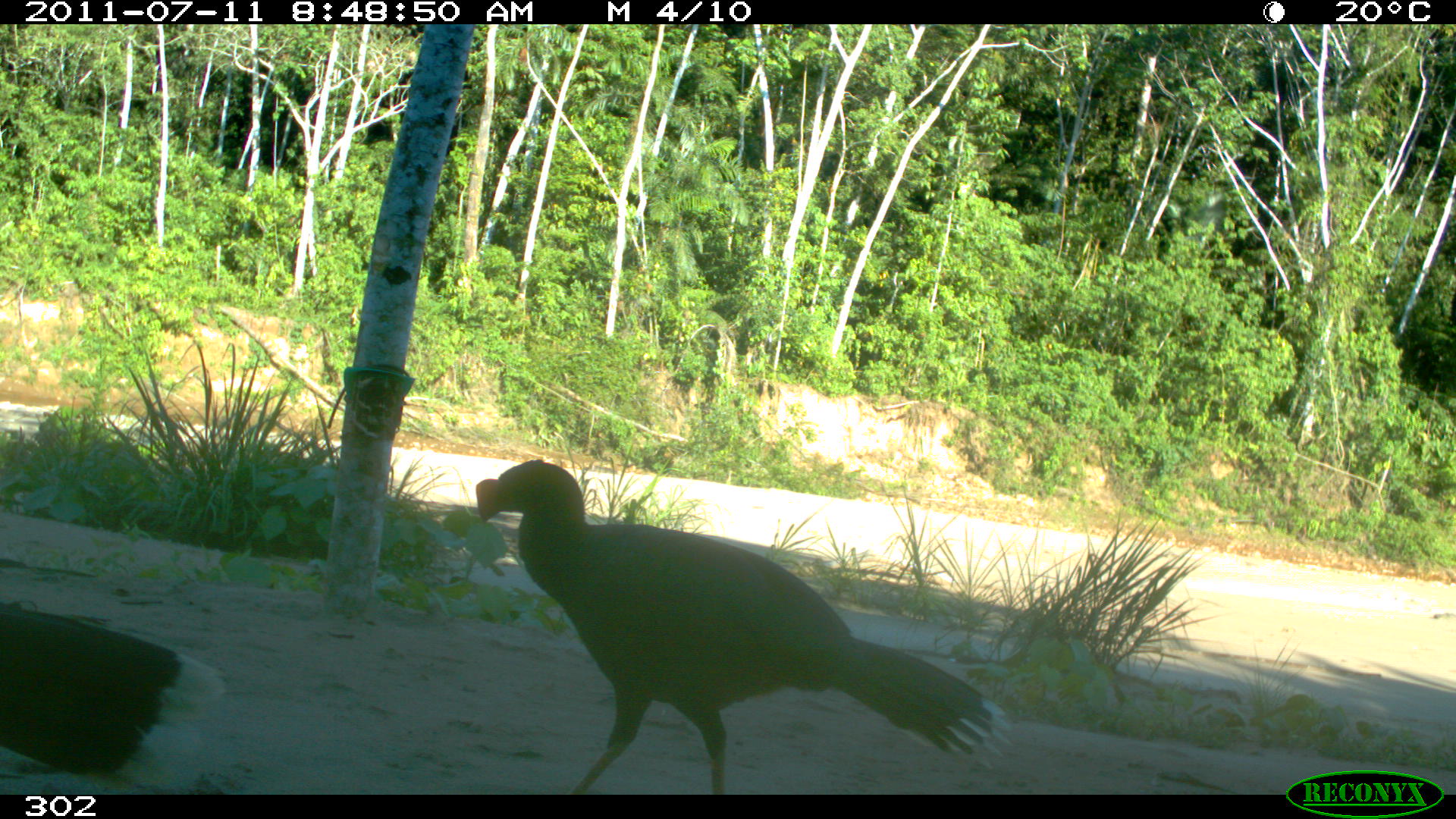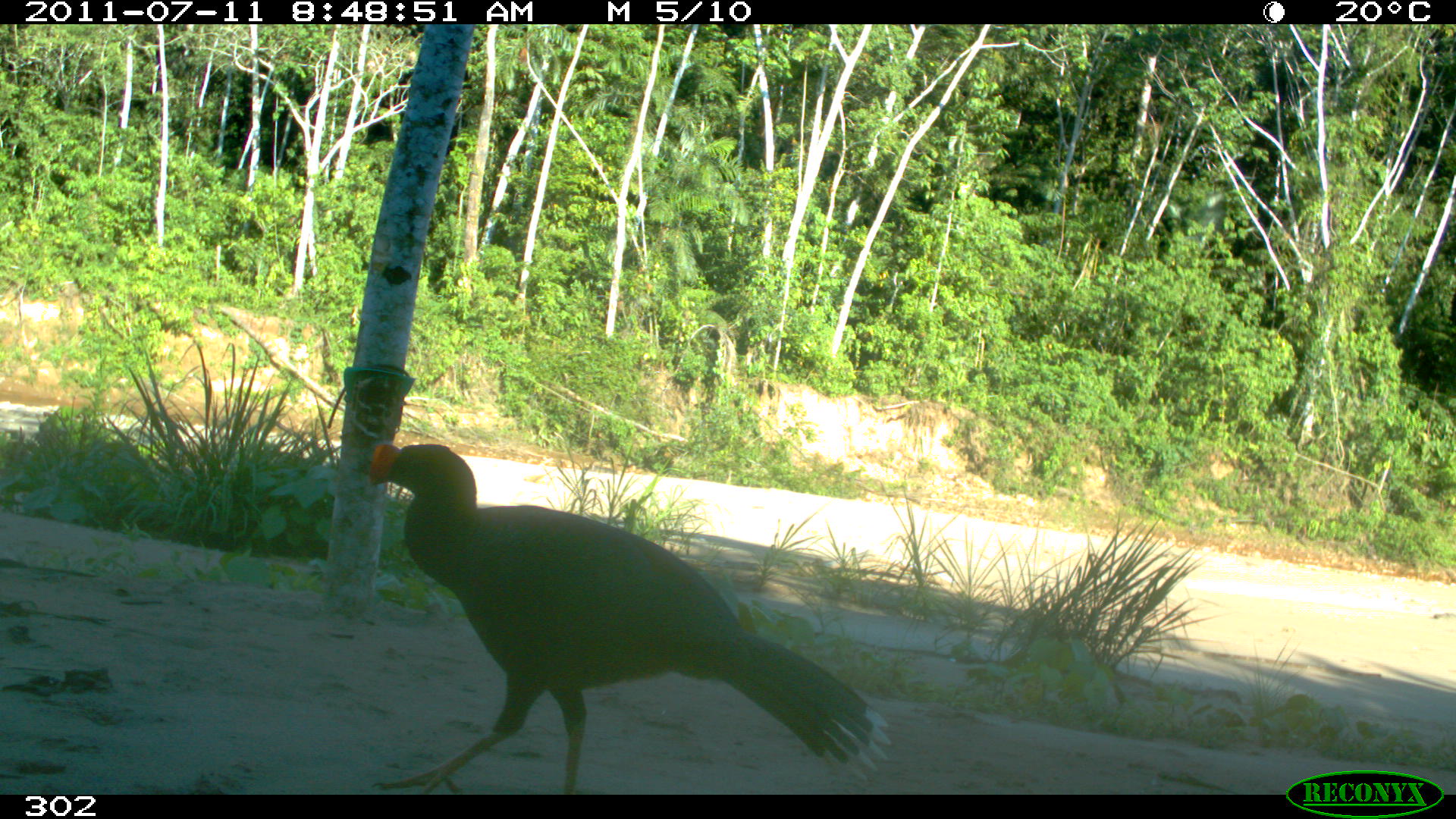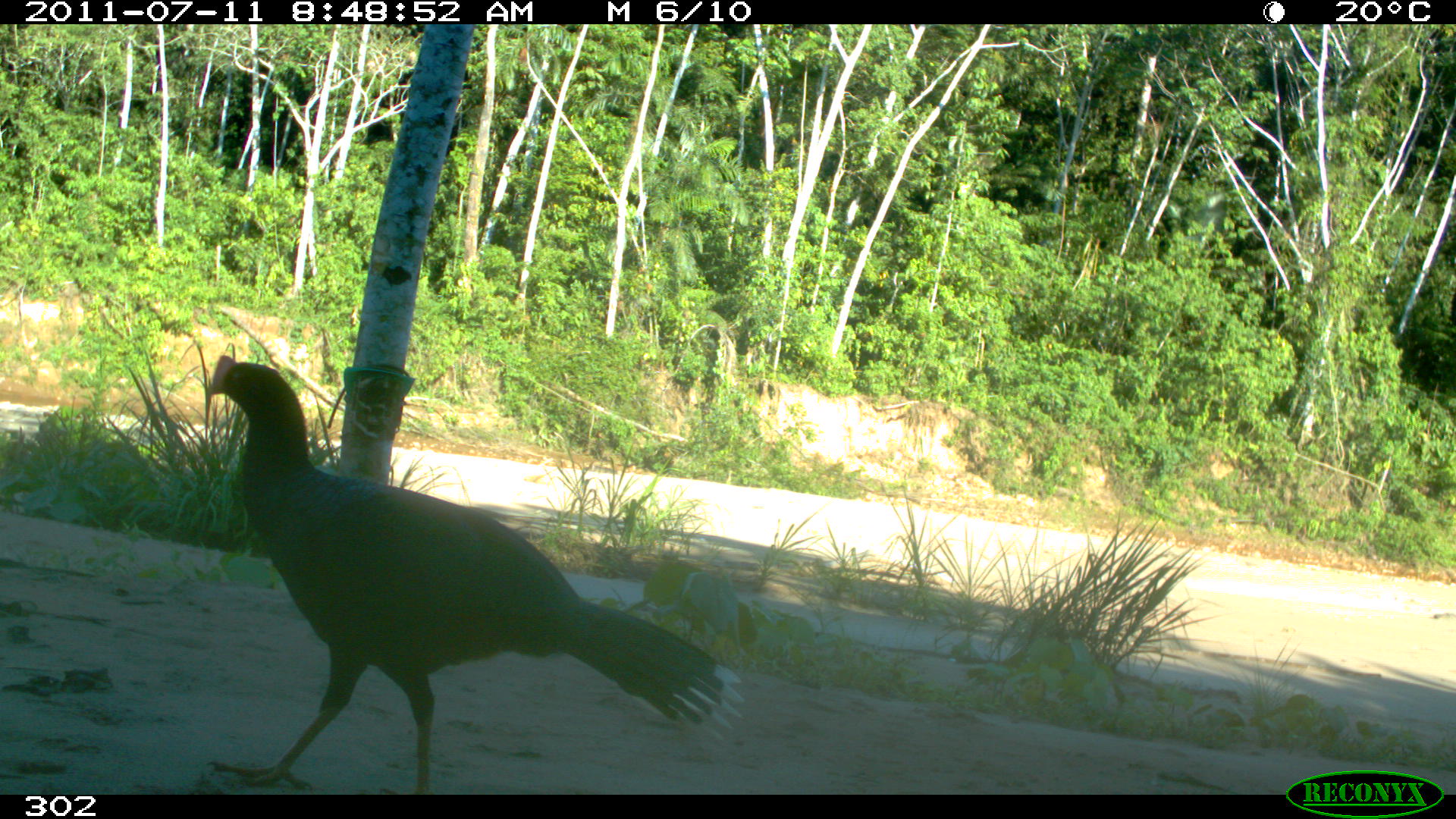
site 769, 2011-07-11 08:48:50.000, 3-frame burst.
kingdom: Animalia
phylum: Chordata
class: Aves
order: Galliformes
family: Cracidae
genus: Mitu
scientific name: Mitu tuberosum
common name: razor-billed curassow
Mitu tuberosum (razor-billed curassow).